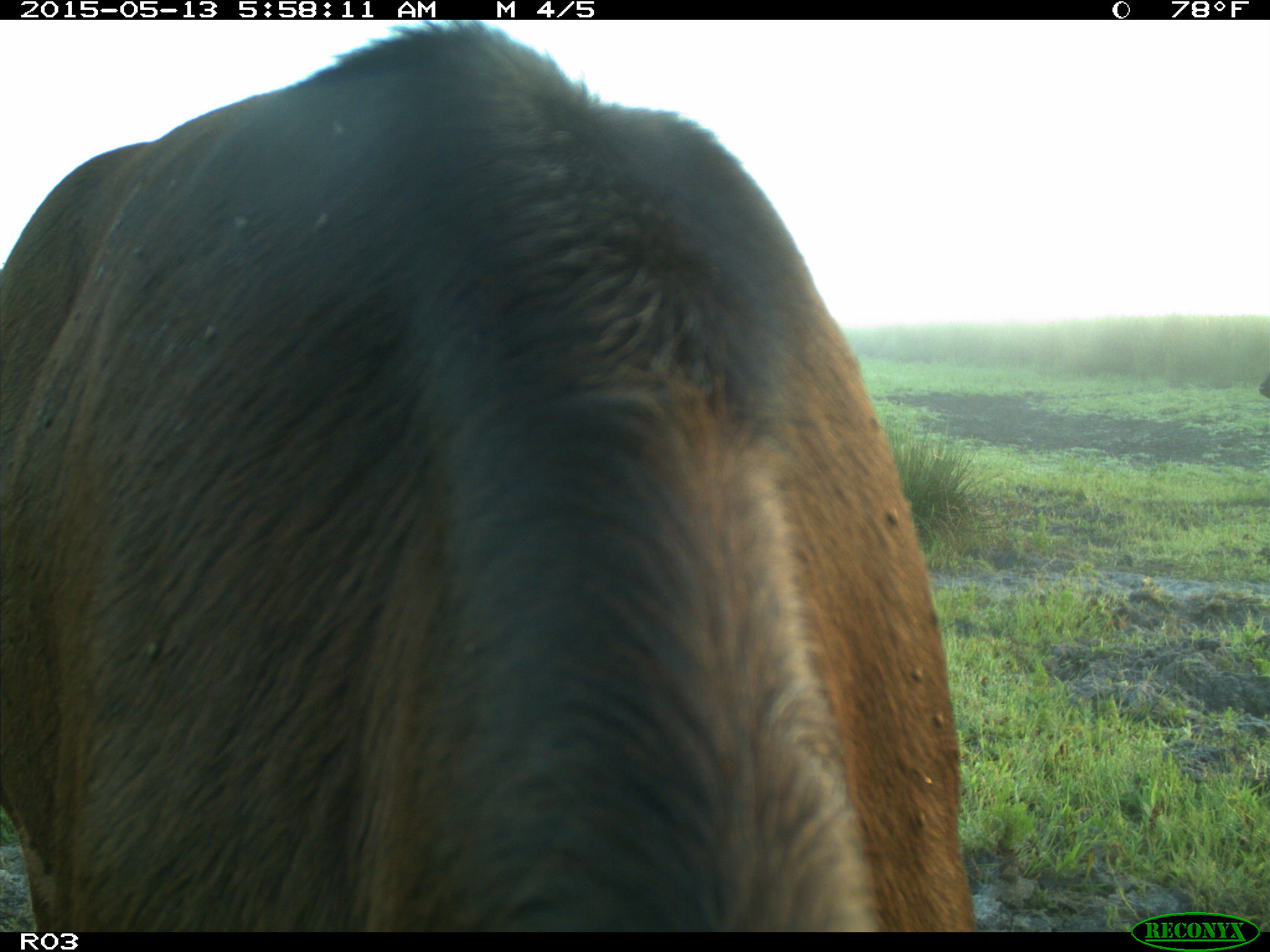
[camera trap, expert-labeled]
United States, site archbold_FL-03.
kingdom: Animalia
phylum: Chordata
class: Mammalia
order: Artiodactyla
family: Bovidae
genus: Bos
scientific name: Bos taurus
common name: domestic cow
Bos taurus (domestic cow).